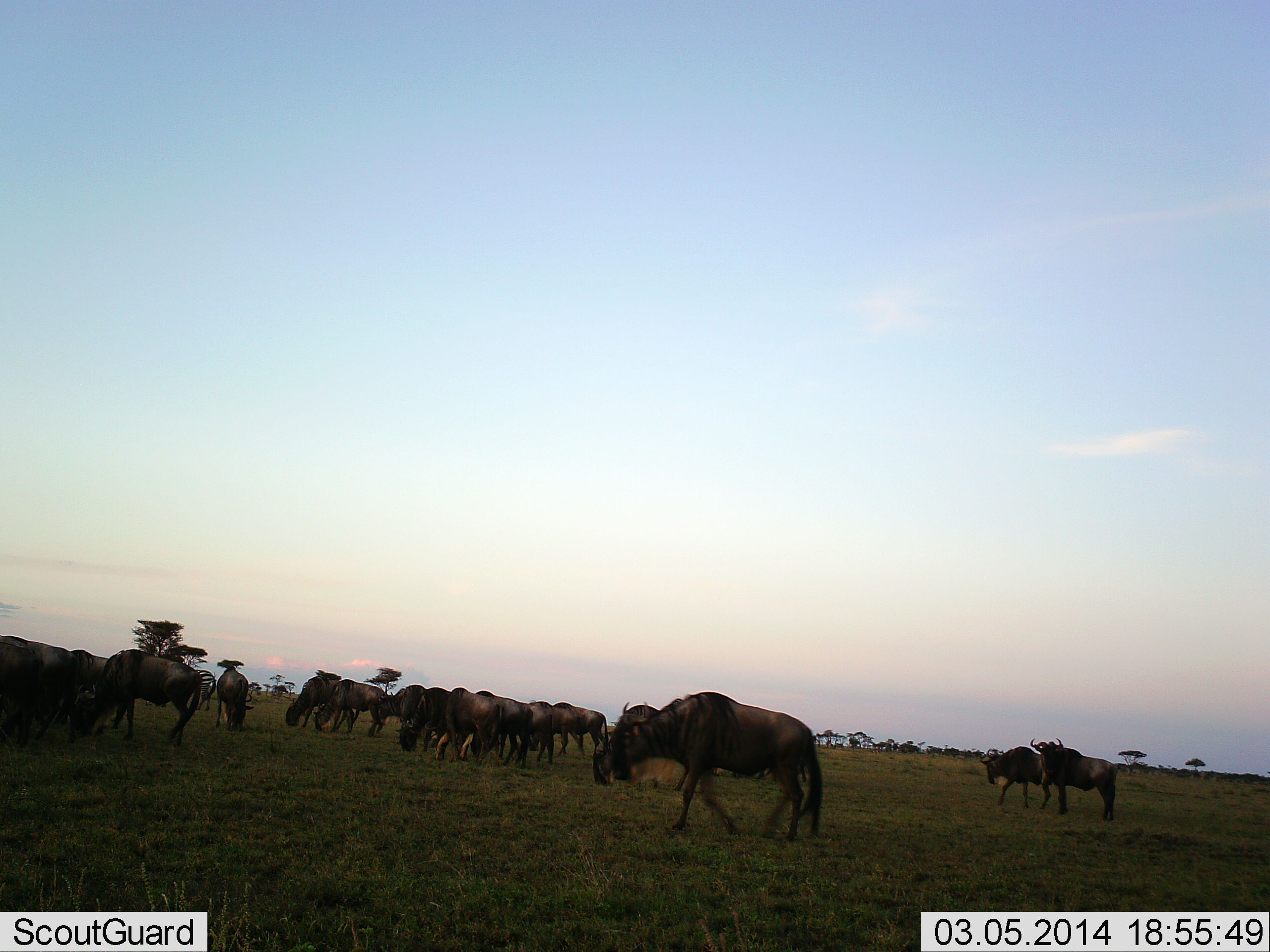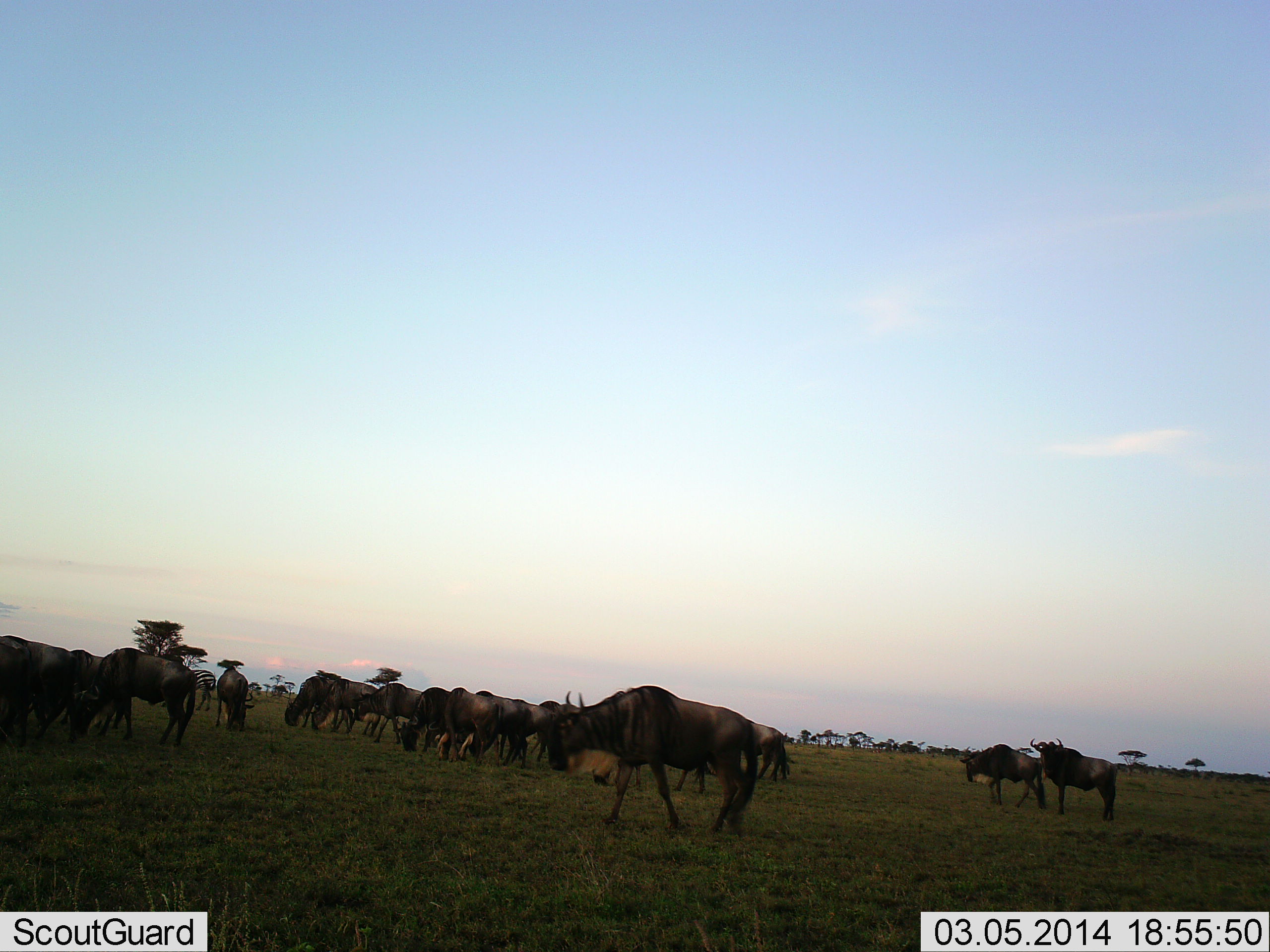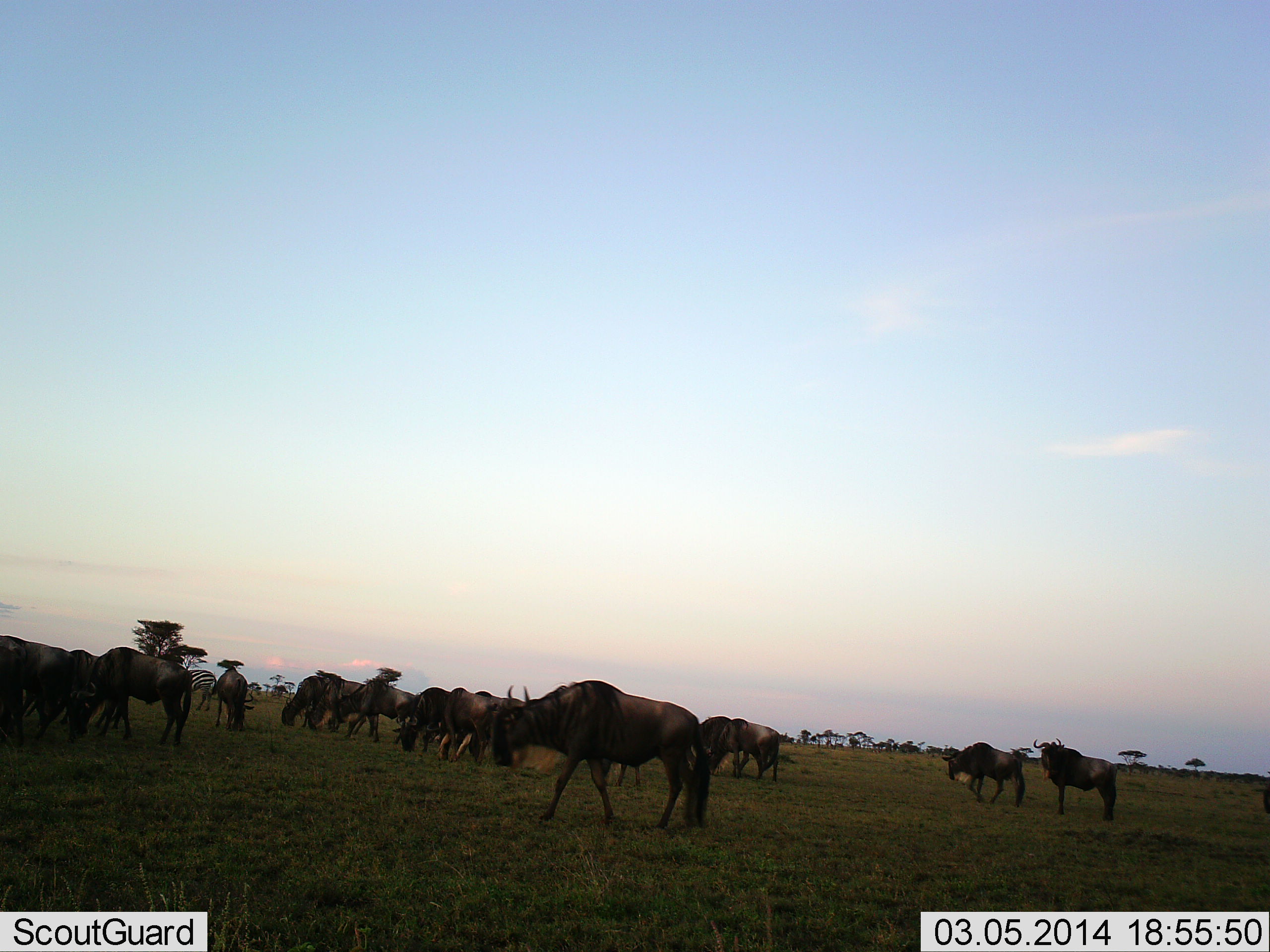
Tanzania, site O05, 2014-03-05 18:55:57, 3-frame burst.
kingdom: Animalia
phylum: Chordata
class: Mammalia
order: Artiodactyla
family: Bovidae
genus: Connochaetes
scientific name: Connochaetes taurinus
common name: blue wildebeest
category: wildebeest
Wildebeest (blue wildebeest) (Connochaetes taurinus), count 11-50. Behavior (volunteer vote fractions): standing 45%, resting 18%, moving 36%, interacting 0%. Young present (vote fraction): 0%. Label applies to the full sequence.